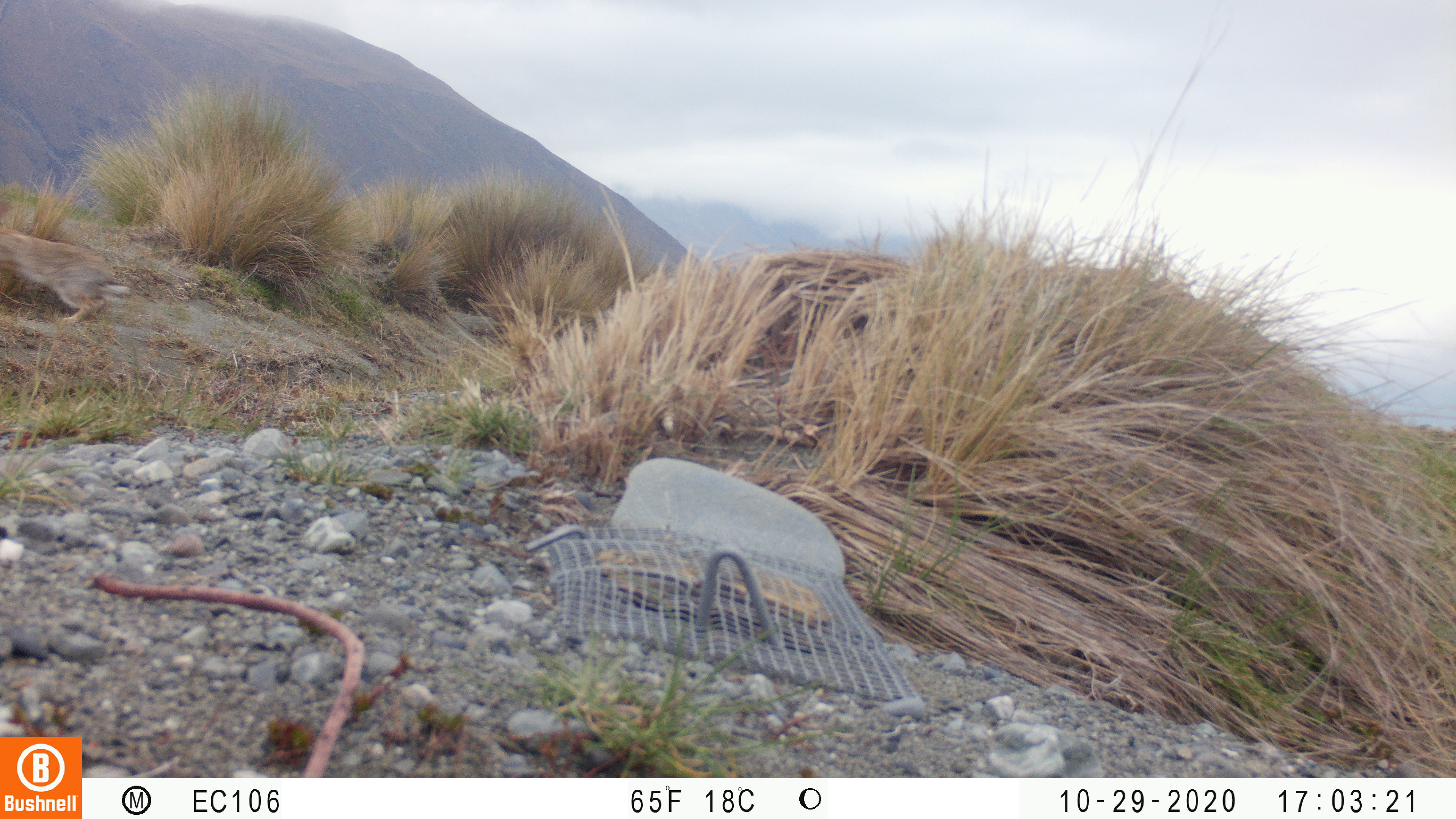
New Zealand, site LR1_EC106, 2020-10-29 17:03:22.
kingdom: Animalia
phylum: Chordata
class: Mammalia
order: Lagomorpha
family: Leporidae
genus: Oryctolagus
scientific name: Oryctolagus cuniculus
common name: european rabbit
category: rabbit